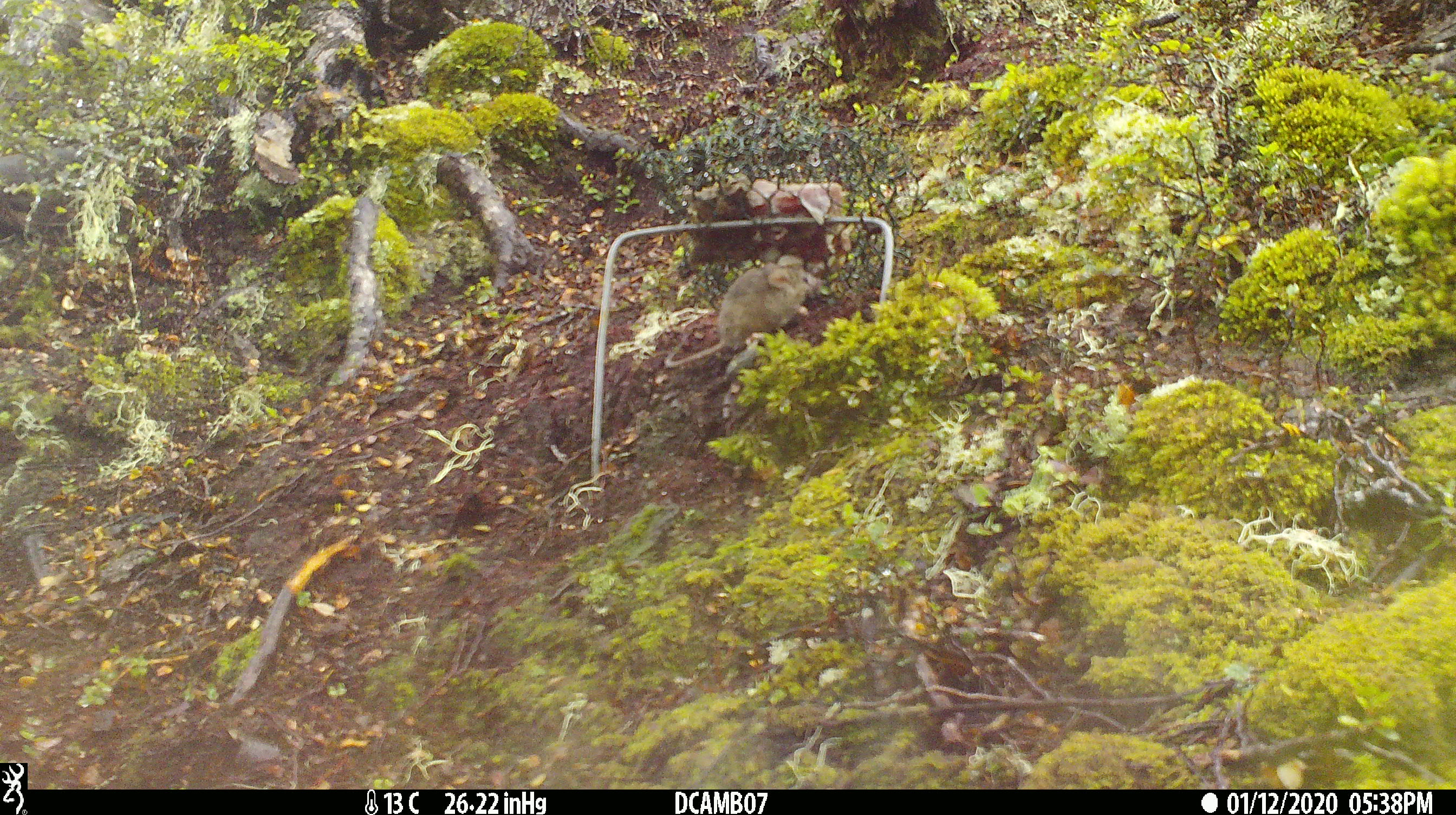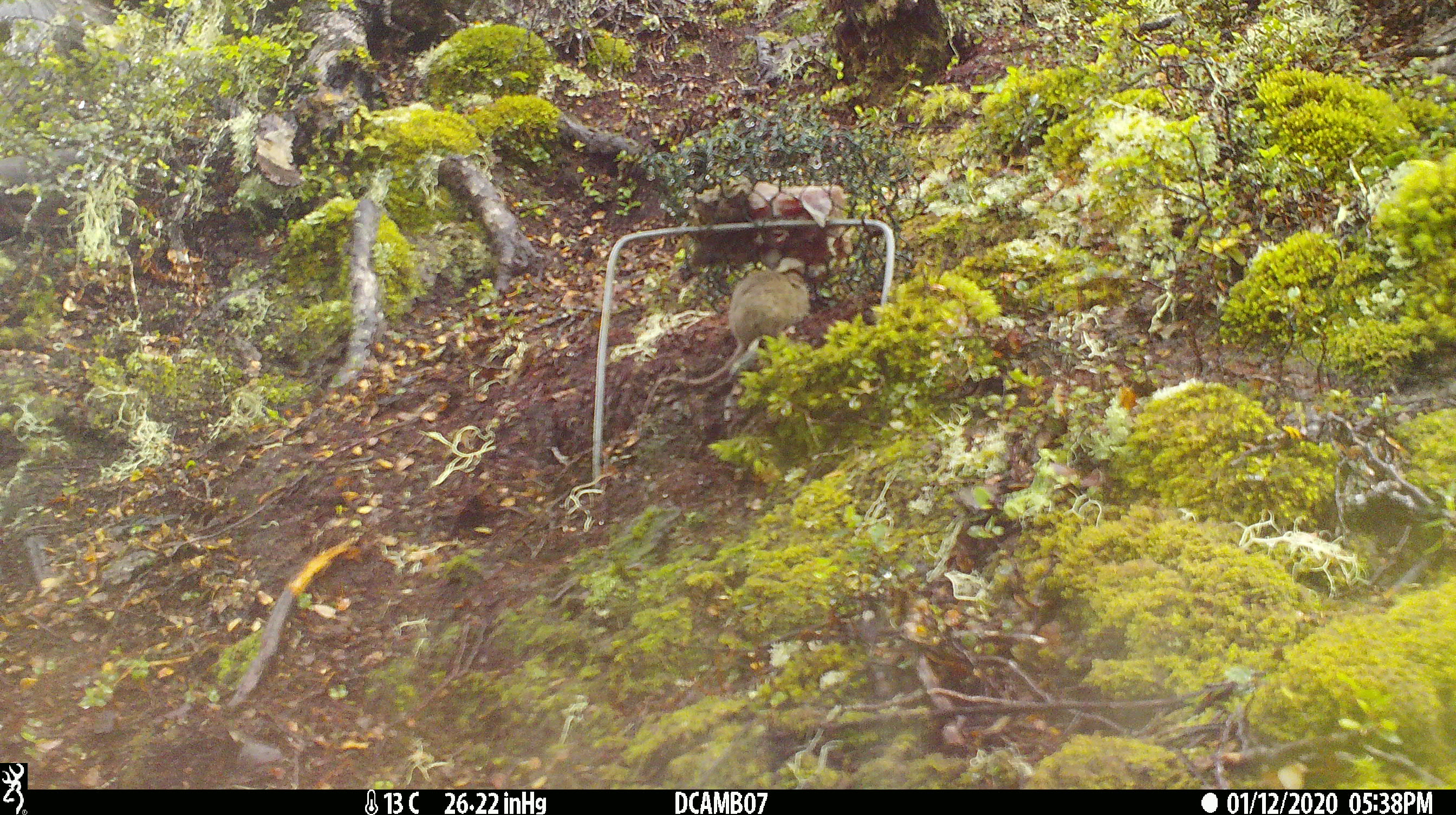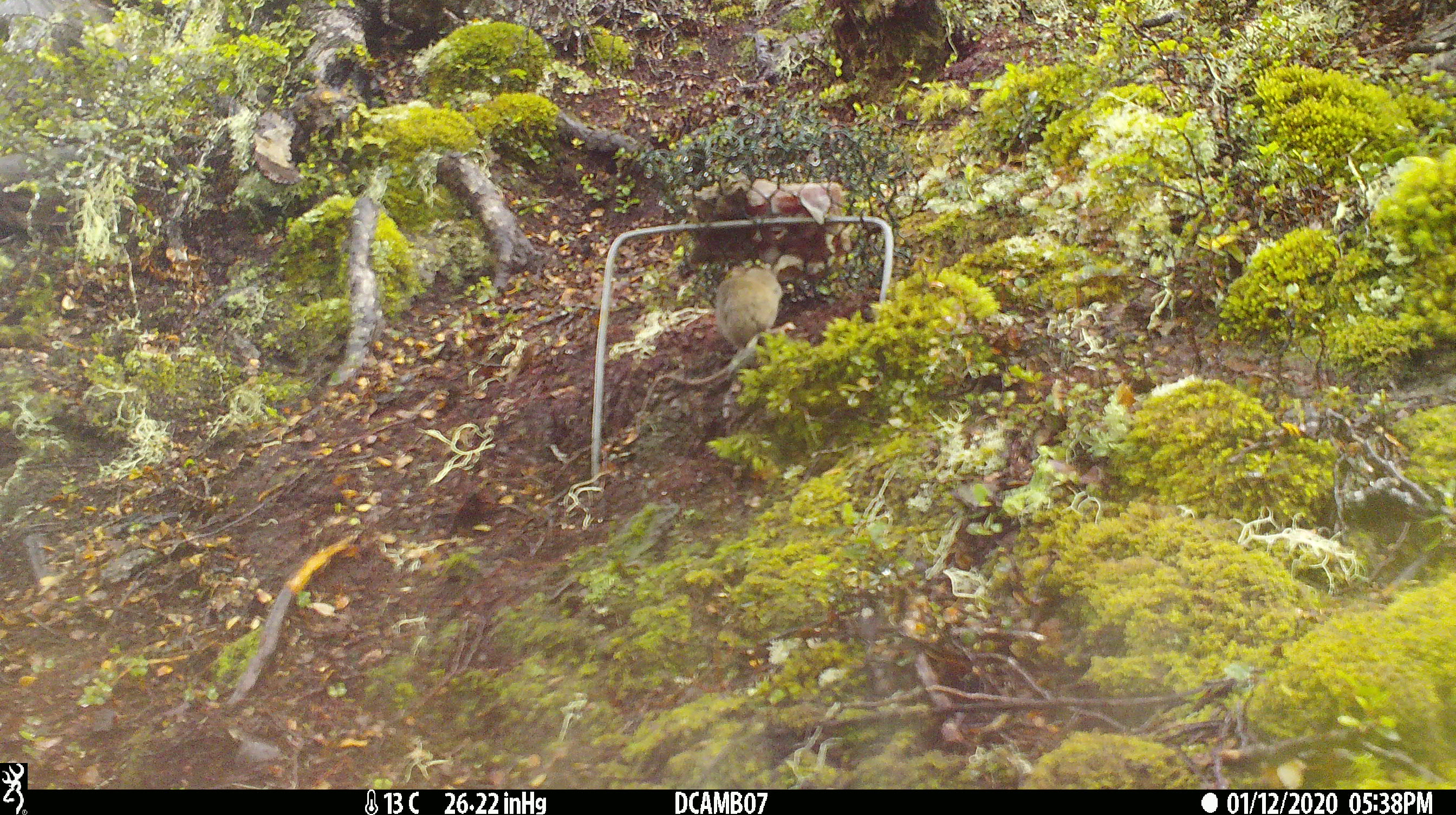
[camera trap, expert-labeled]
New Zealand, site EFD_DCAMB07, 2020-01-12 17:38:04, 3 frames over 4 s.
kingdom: Animalia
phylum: Chordata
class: Mammalia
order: Rodentia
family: Muridae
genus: Mus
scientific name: Mus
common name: mouse